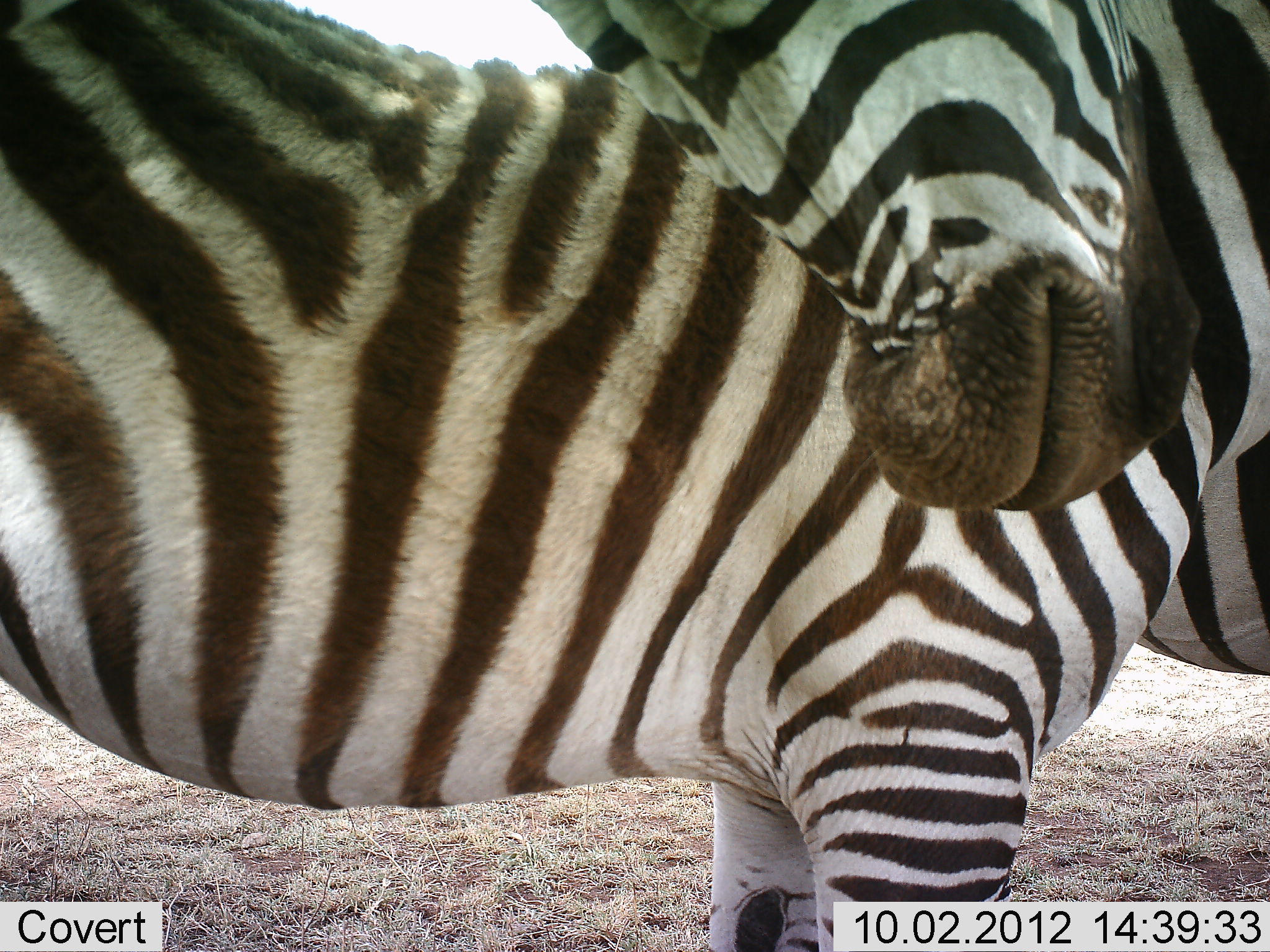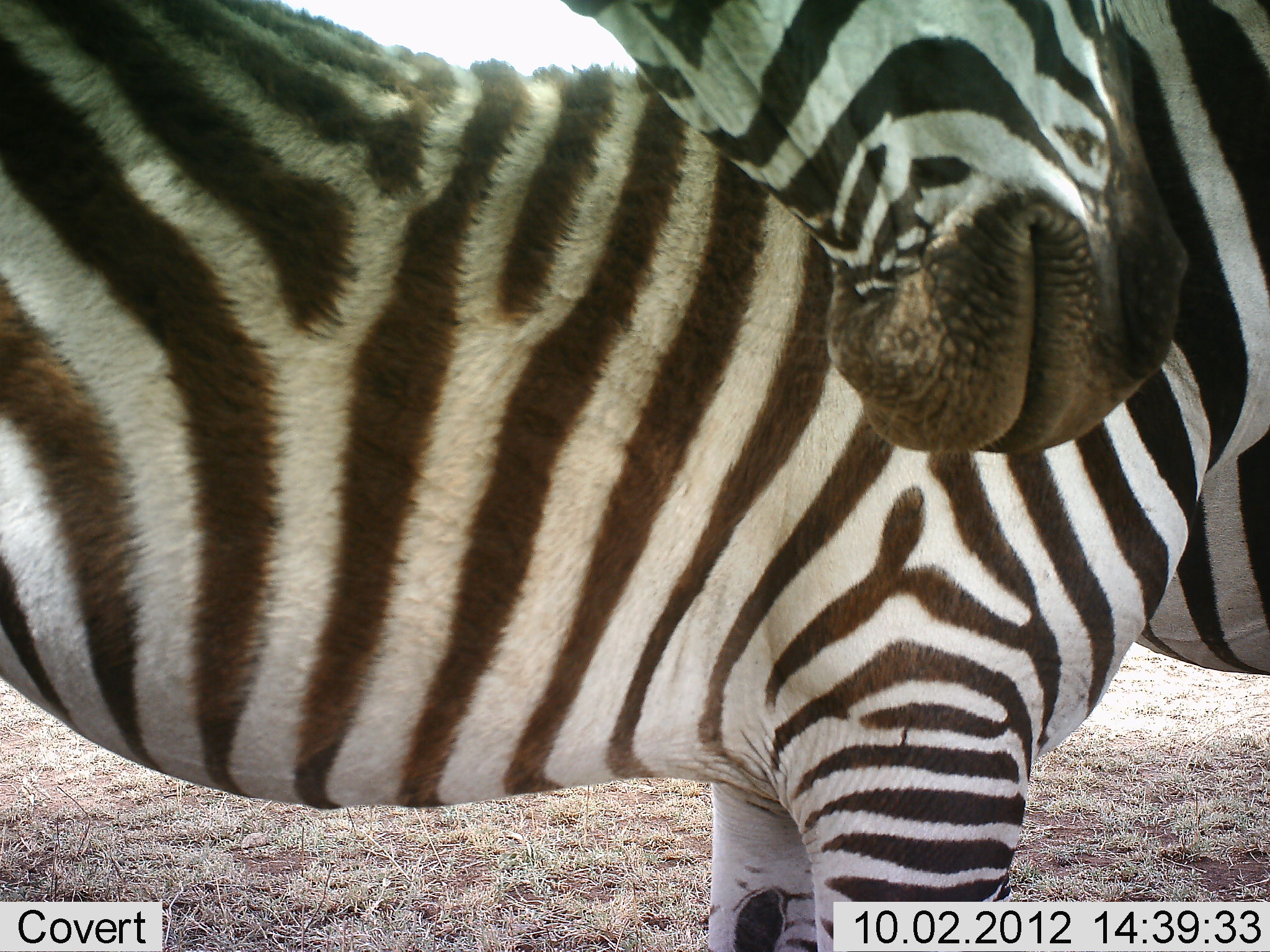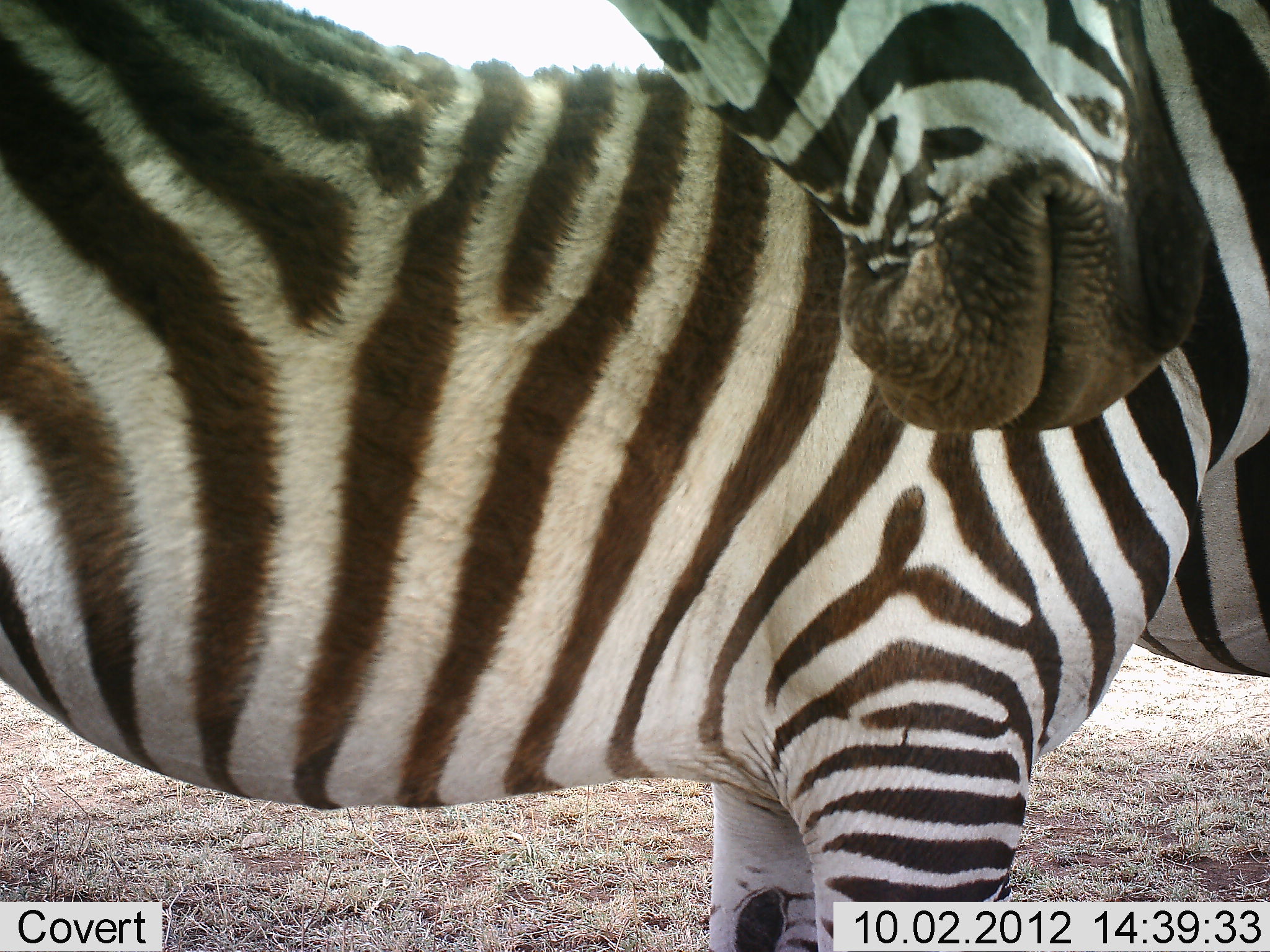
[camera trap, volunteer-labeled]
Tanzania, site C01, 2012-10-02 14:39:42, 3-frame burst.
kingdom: Animalia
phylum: Chordata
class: Mammalia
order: Perissodactyla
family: Equidae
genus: Equus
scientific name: Equus quagga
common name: plains zebra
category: zebra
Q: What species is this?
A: Zebra (plains zebra) (Equus quagga).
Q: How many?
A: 2.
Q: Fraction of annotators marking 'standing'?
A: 80%.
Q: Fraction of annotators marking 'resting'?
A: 0%.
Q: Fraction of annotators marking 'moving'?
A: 10%.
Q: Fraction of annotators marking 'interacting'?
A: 30%.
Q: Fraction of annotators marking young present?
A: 0%.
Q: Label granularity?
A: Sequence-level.